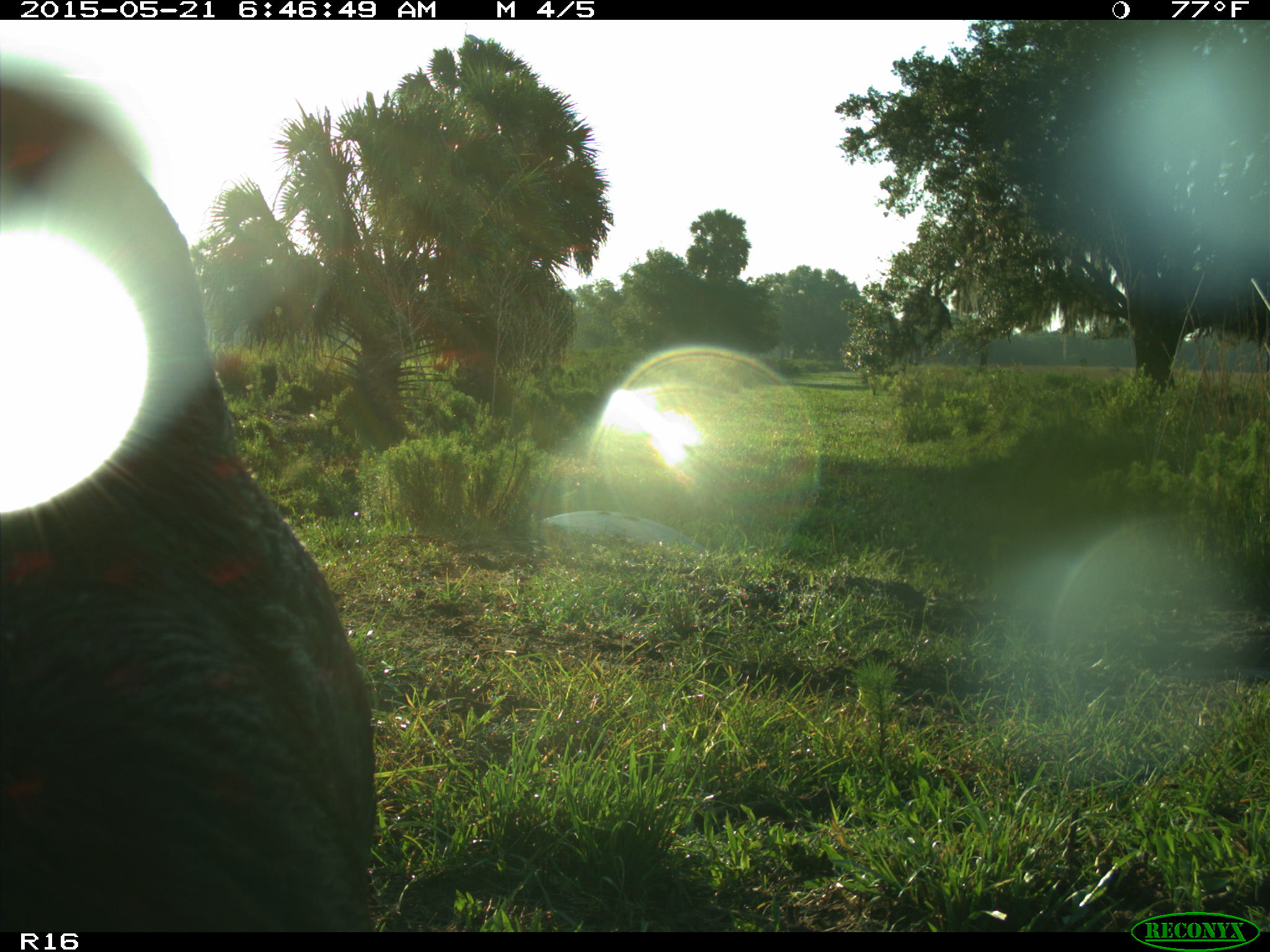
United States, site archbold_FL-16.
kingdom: Animalia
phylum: Chordata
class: Mammalia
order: Artiodactyla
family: Bovidae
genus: Bos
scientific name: Bos taurus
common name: domestic cow